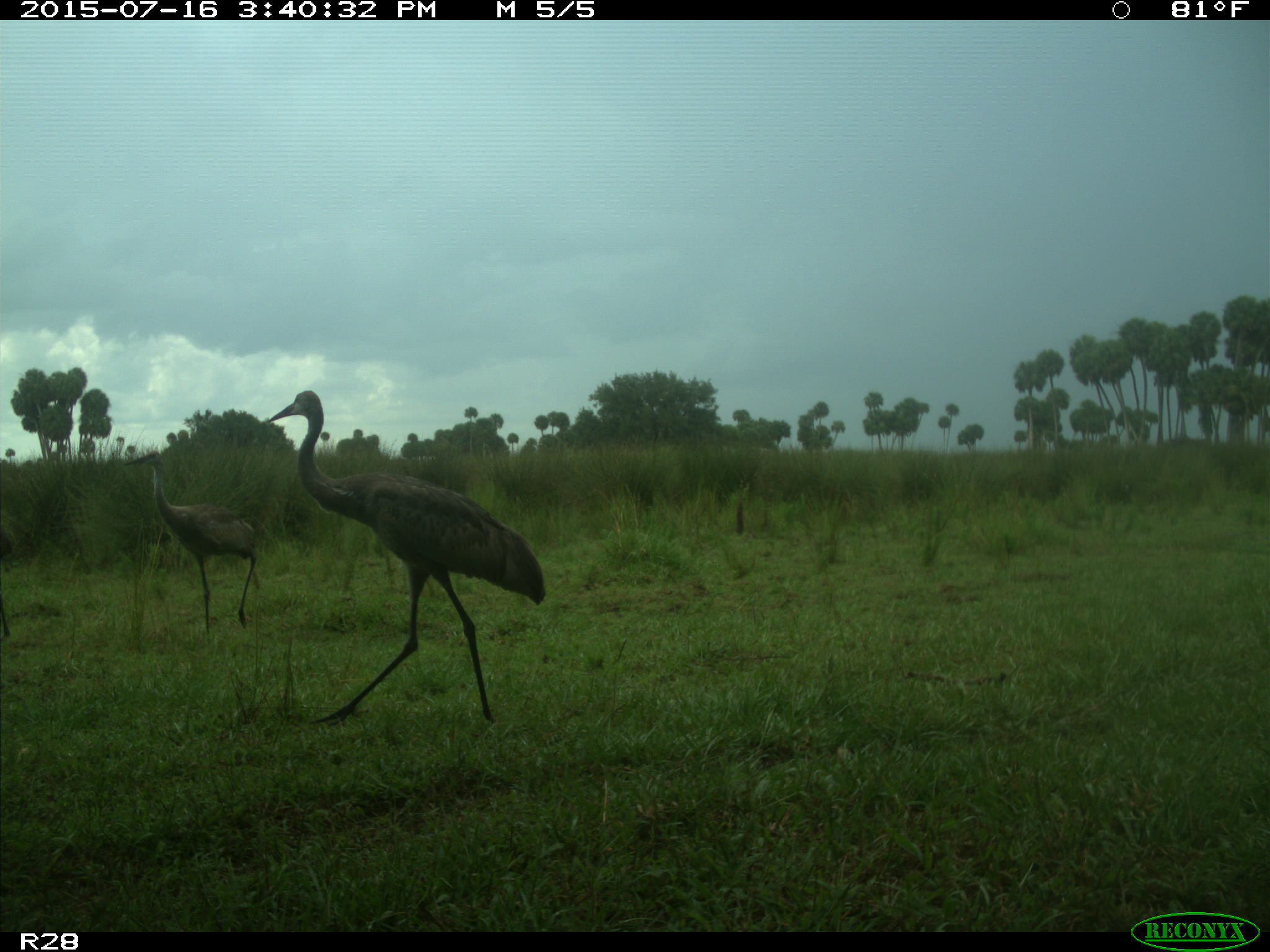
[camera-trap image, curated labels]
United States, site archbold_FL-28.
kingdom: Animalia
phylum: Chordata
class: Aves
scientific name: Aves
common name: birds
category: unidentified bird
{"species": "unidentified bird (birds) (Aves)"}